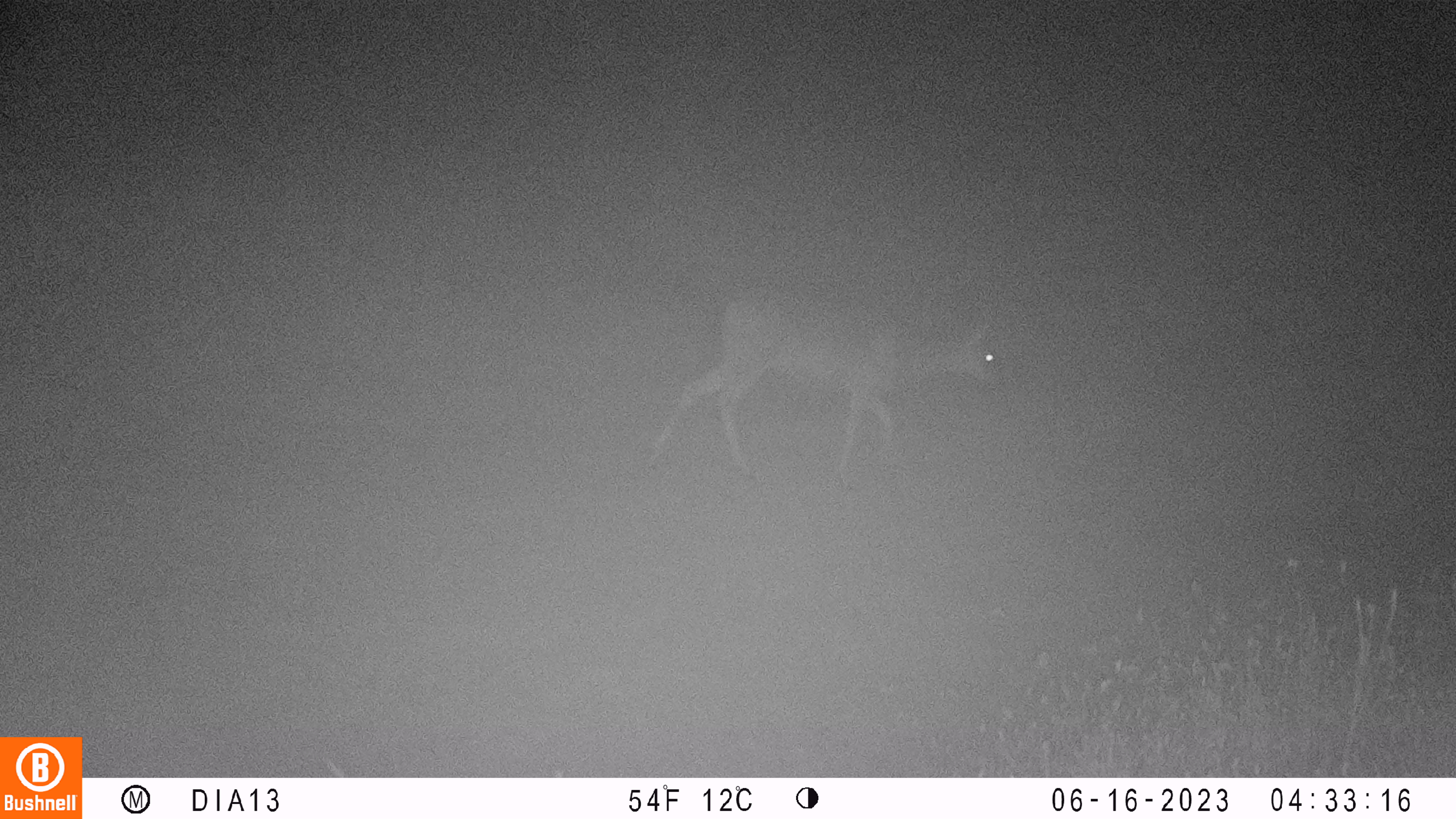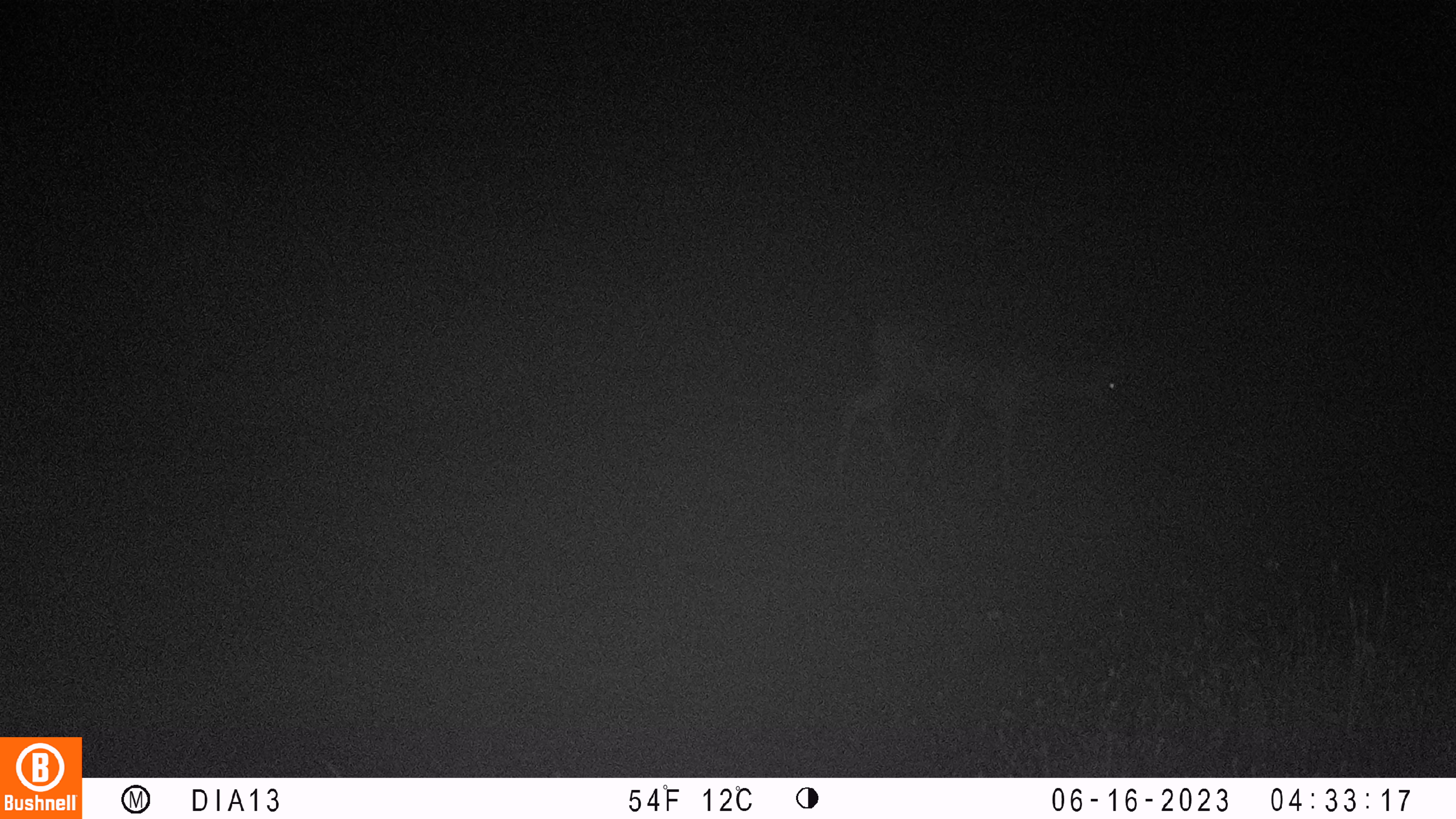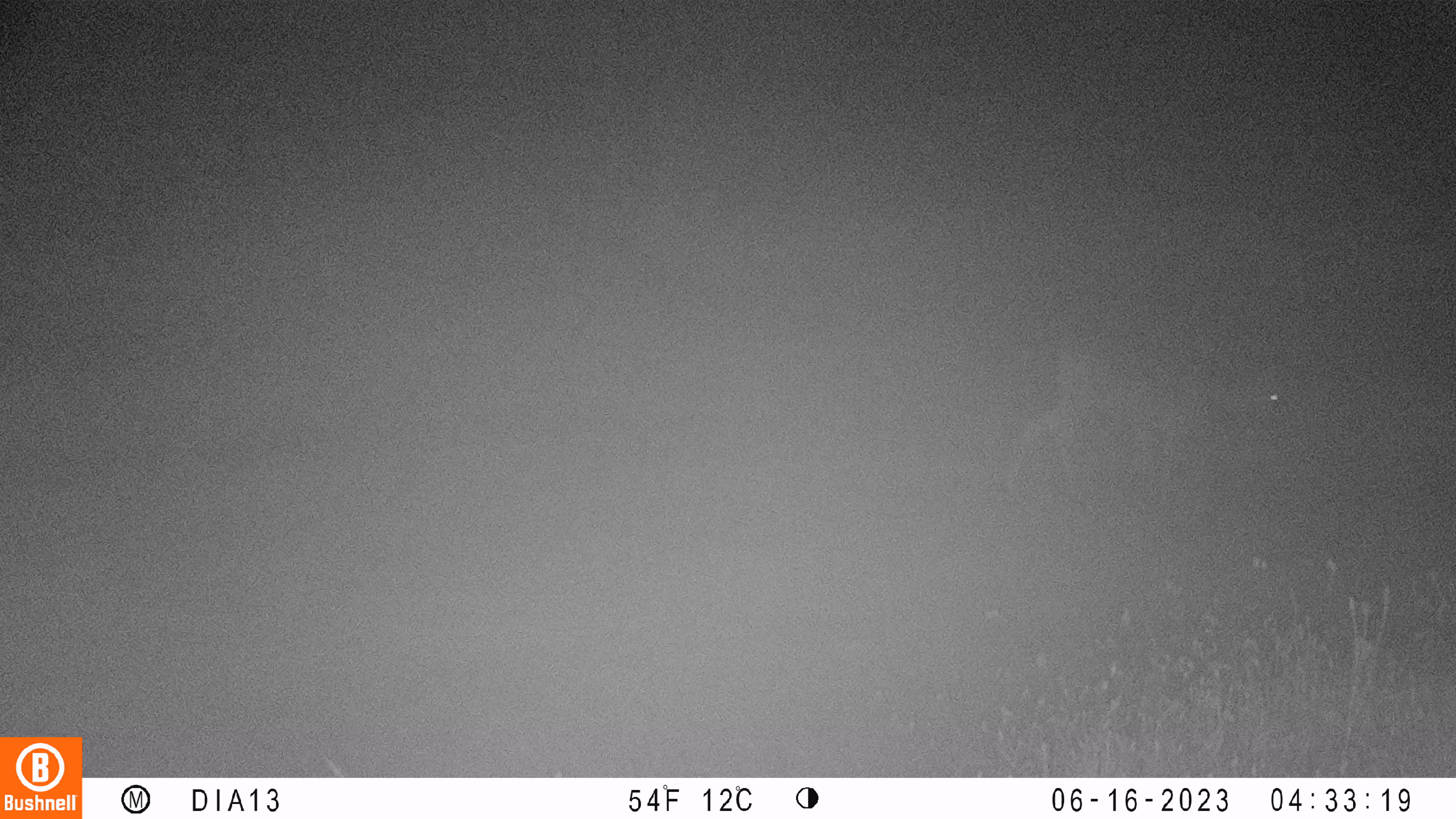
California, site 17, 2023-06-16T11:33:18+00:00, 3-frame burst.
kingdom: Animalia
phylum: Chordata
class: Mammalia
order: Artiodactyla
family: Cervidae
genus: Odocoileus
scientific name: Odocoileus hemionus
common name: mule deer